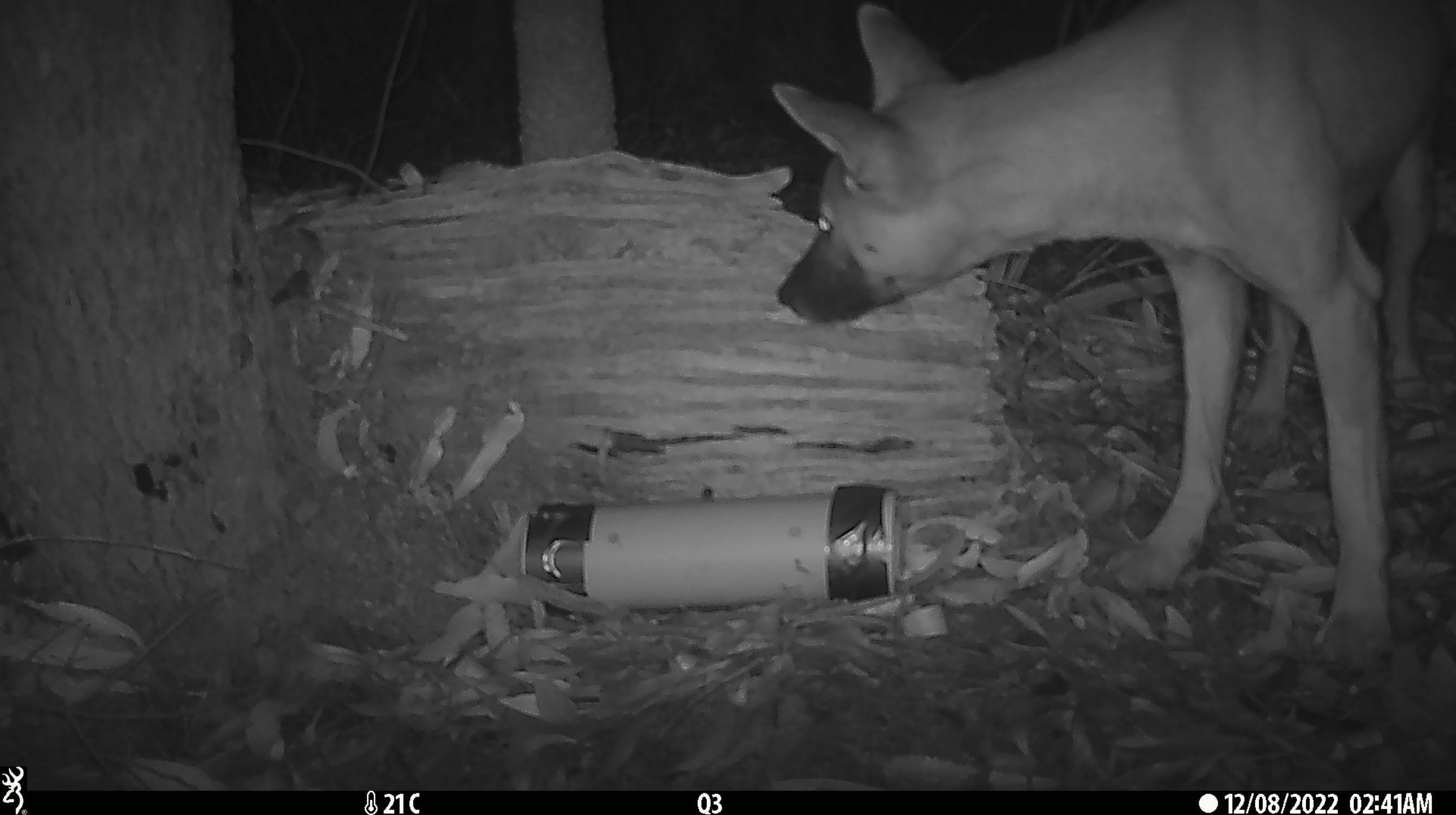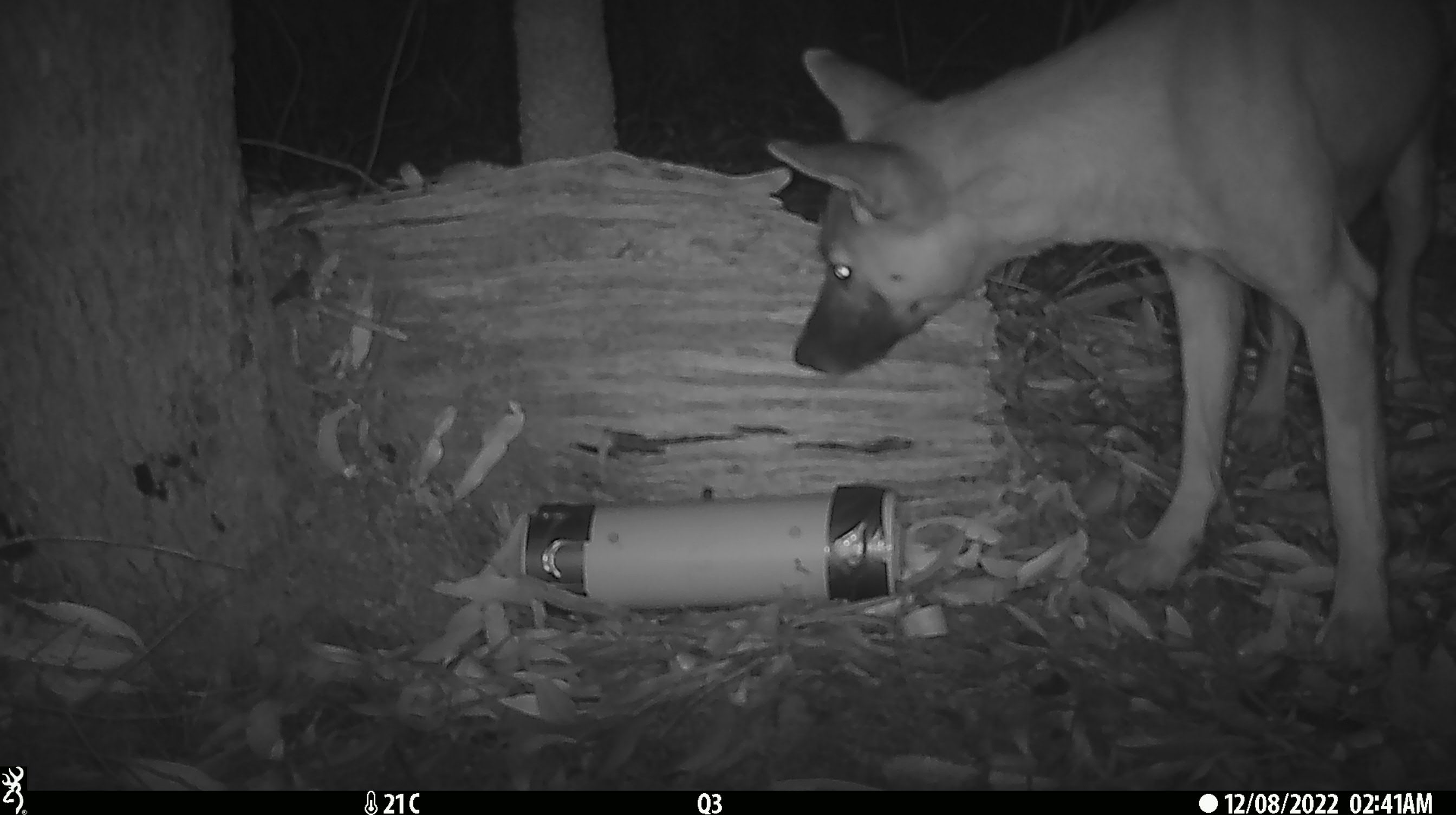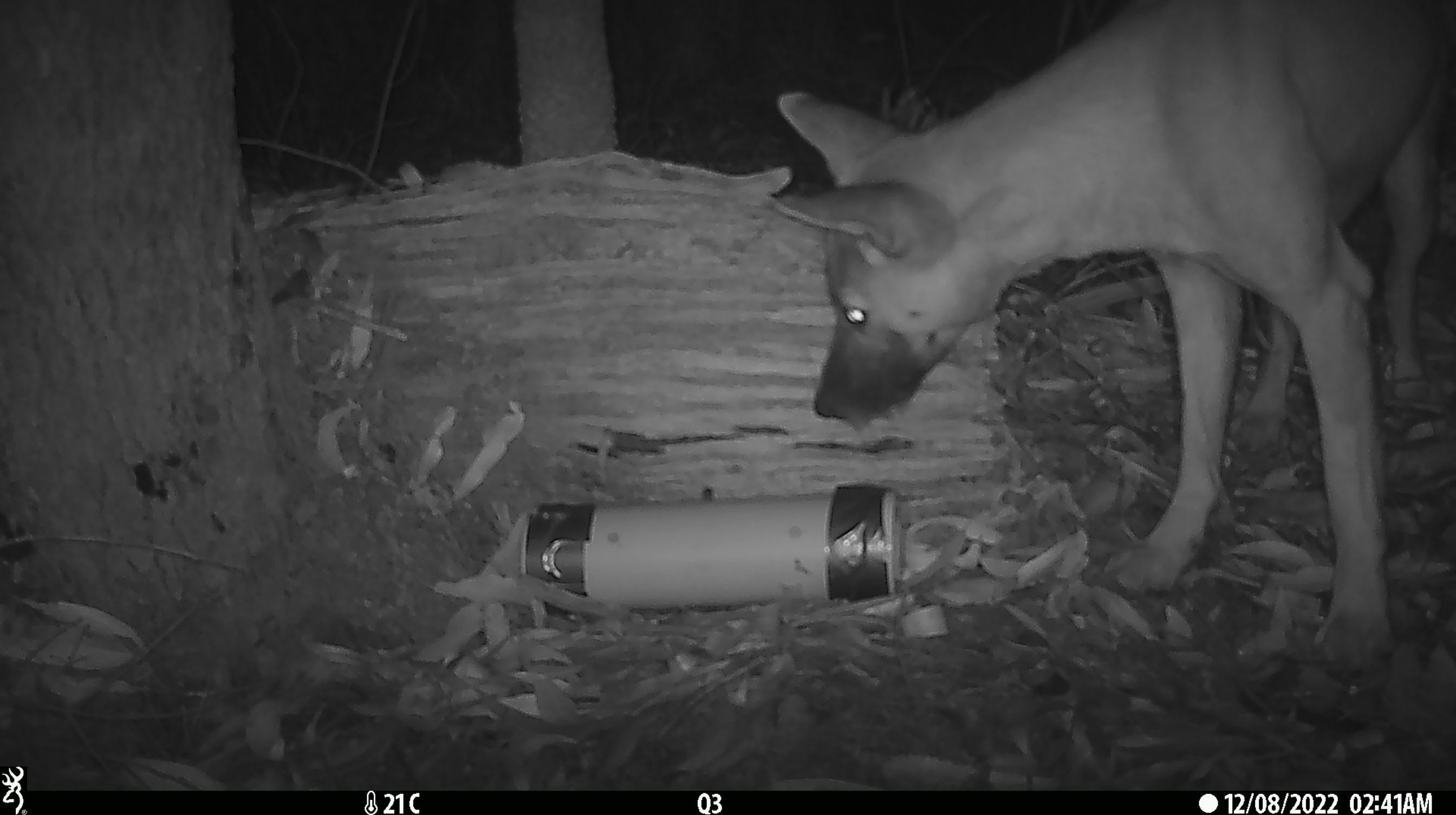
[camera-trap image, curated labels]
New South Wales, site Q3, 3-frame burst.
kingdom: Animalia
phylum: Chordata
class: Mammalia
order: Carnivora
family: Canidae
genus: Canis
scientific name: Canis familiaris dingo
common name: dingo